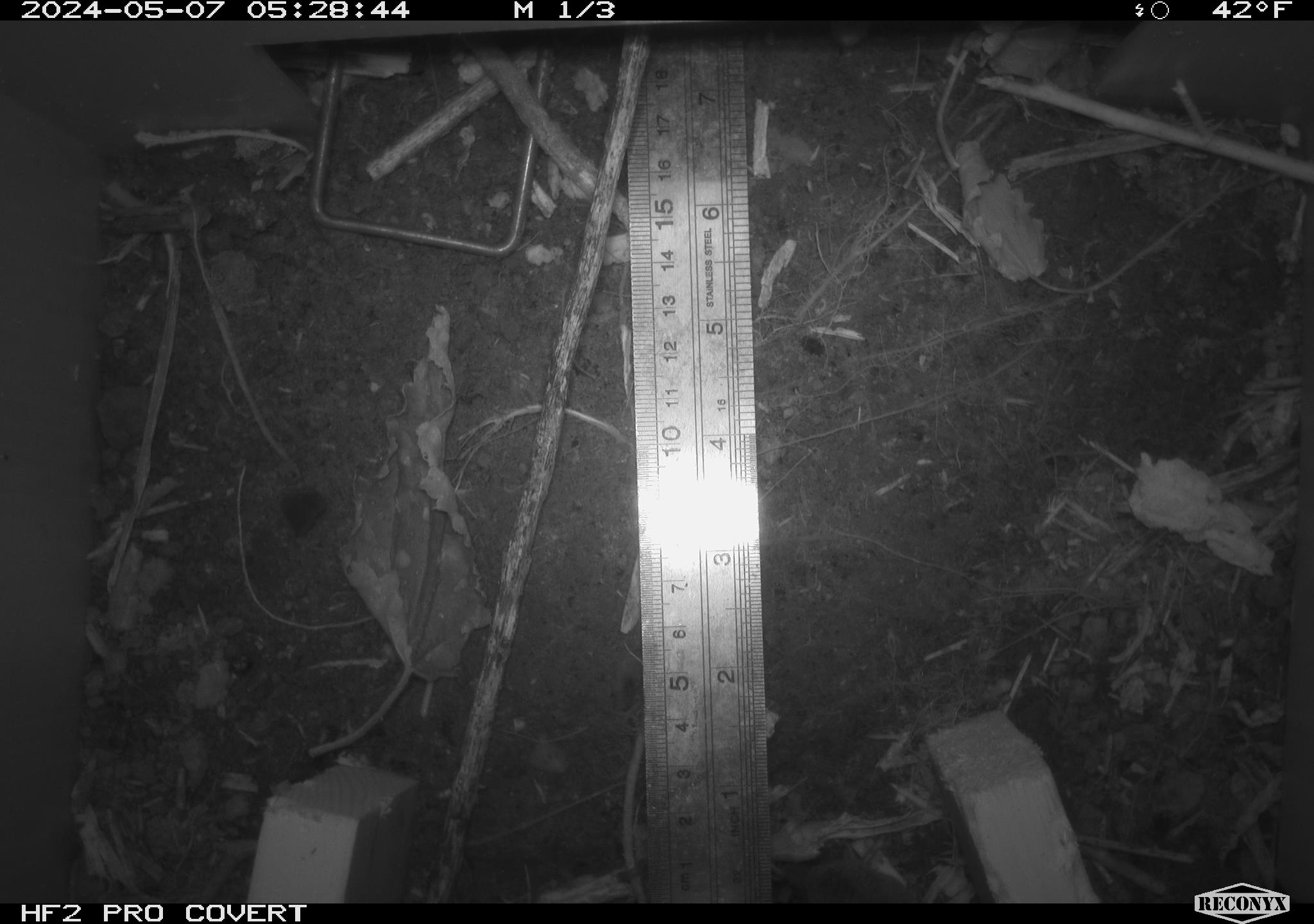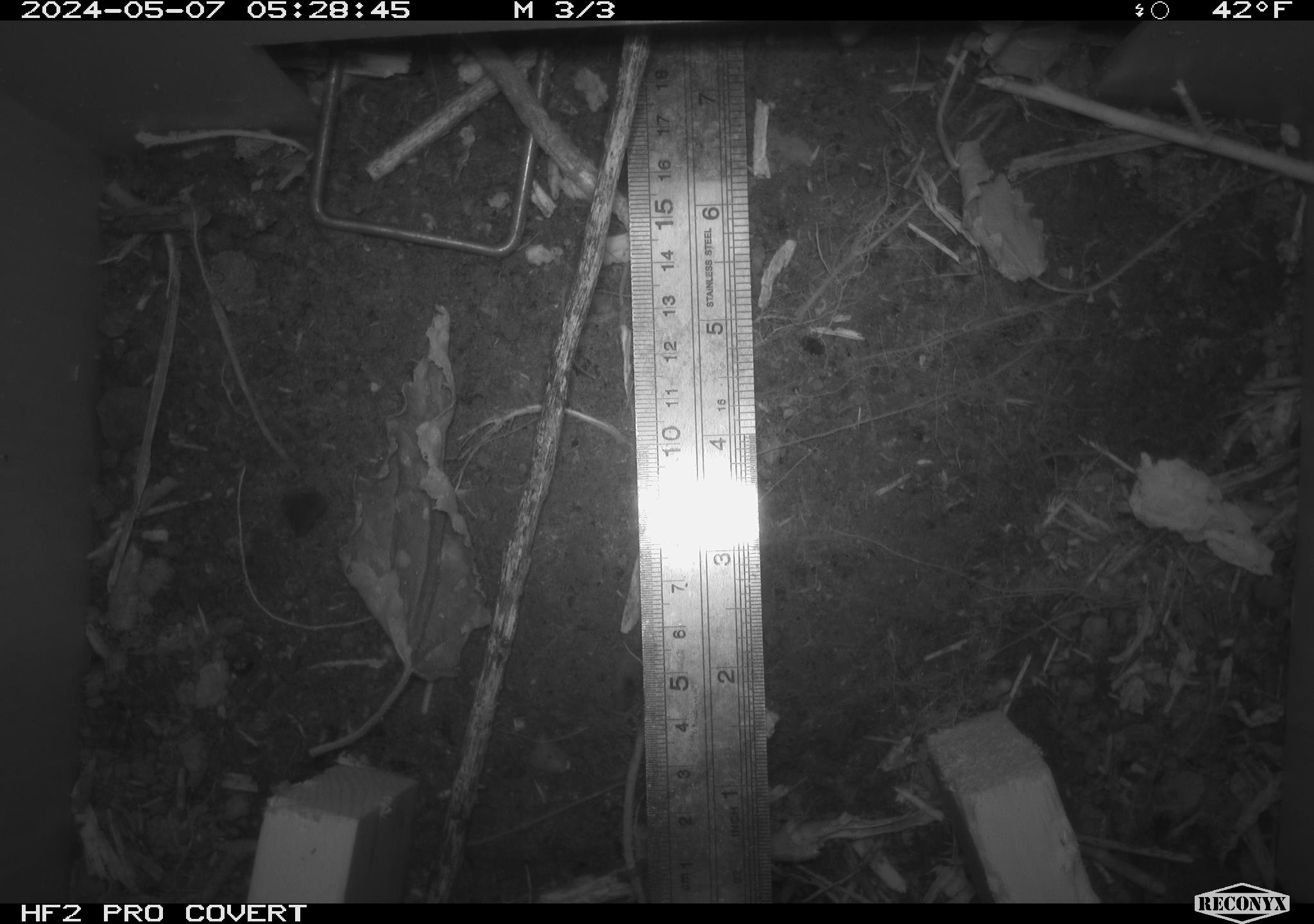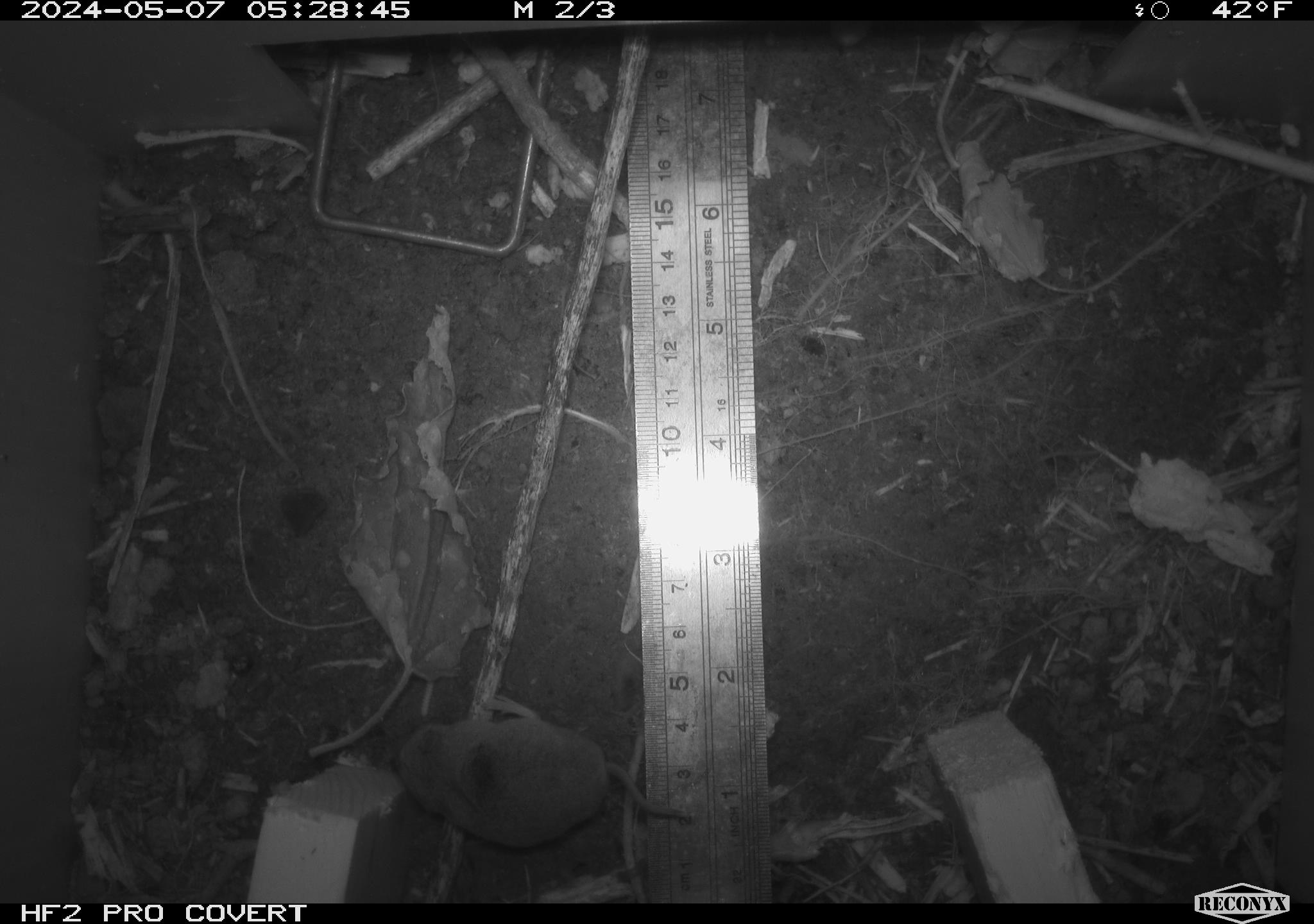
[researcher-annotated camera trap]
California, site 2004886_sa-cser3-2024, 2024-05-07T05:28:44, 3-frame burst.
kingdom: Animalia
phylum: Chordata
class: Mammalia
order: Rodentia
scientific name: Rodentia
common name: rodent